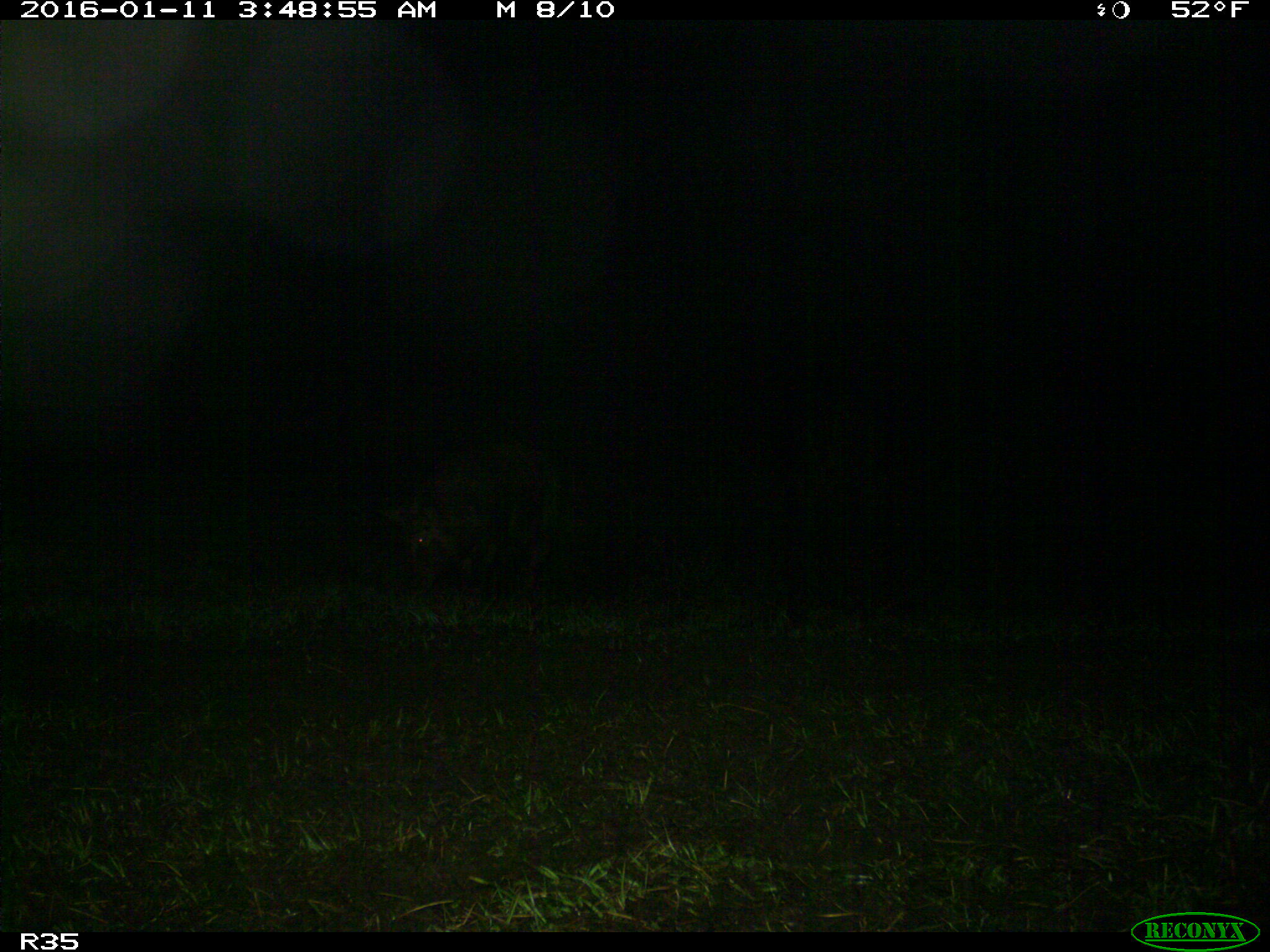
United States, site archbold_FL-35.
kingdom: Animalia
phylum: Chordata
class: Mammalia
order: Artiodactyla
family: Suidae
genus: Sus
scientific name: Sus scrofa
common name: wild boar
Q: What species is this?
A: Sus scrofa (wild boar).